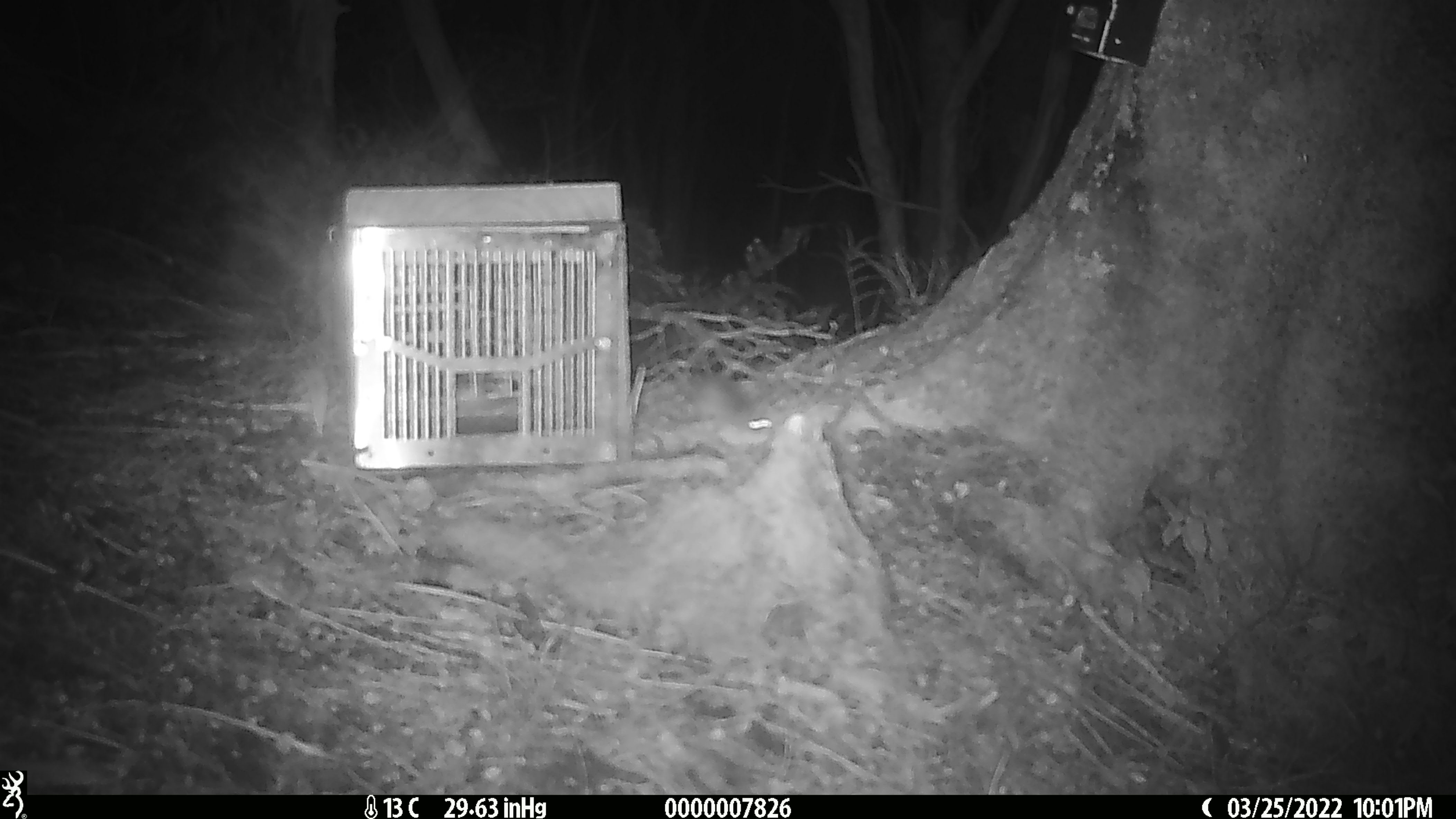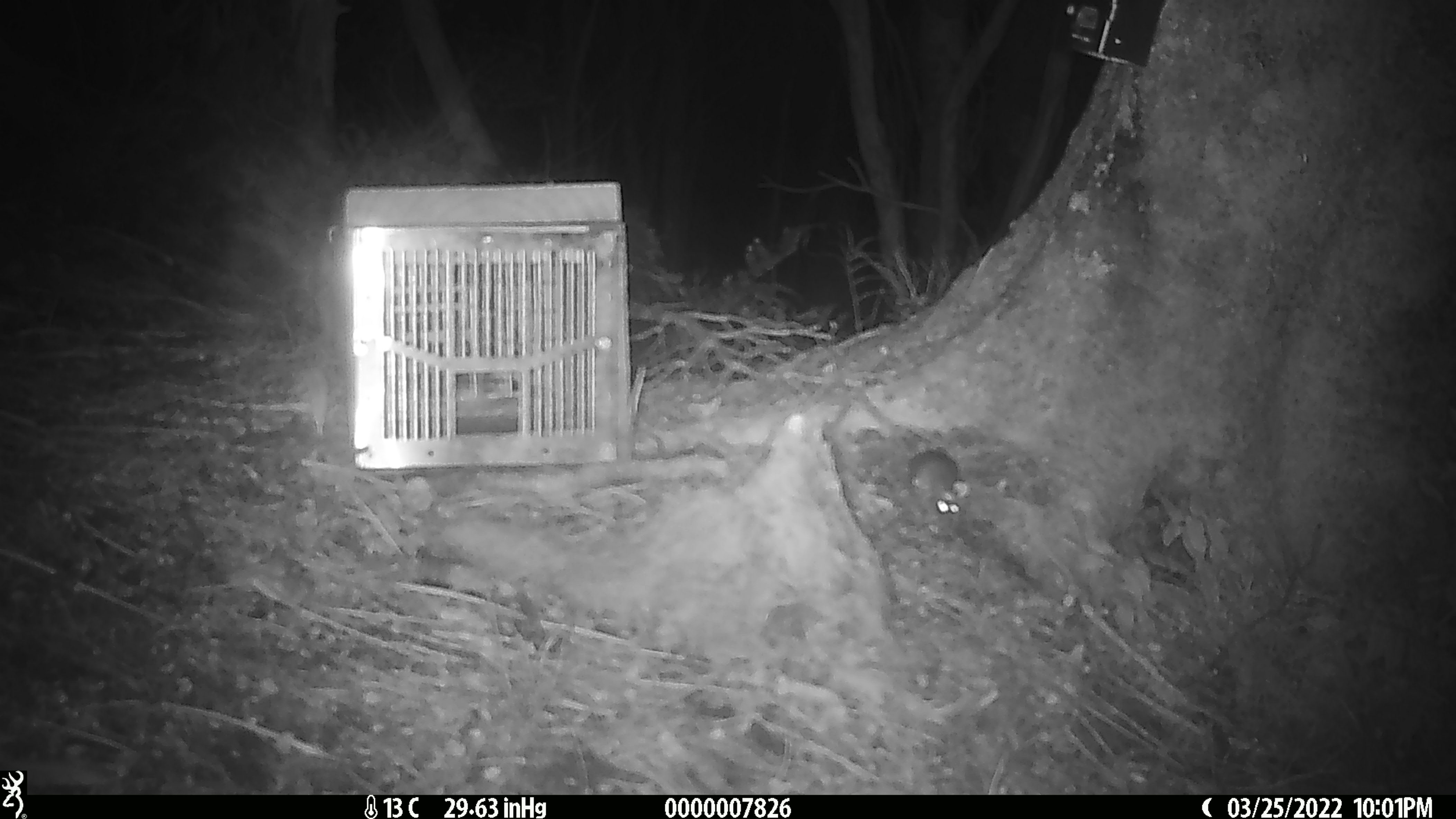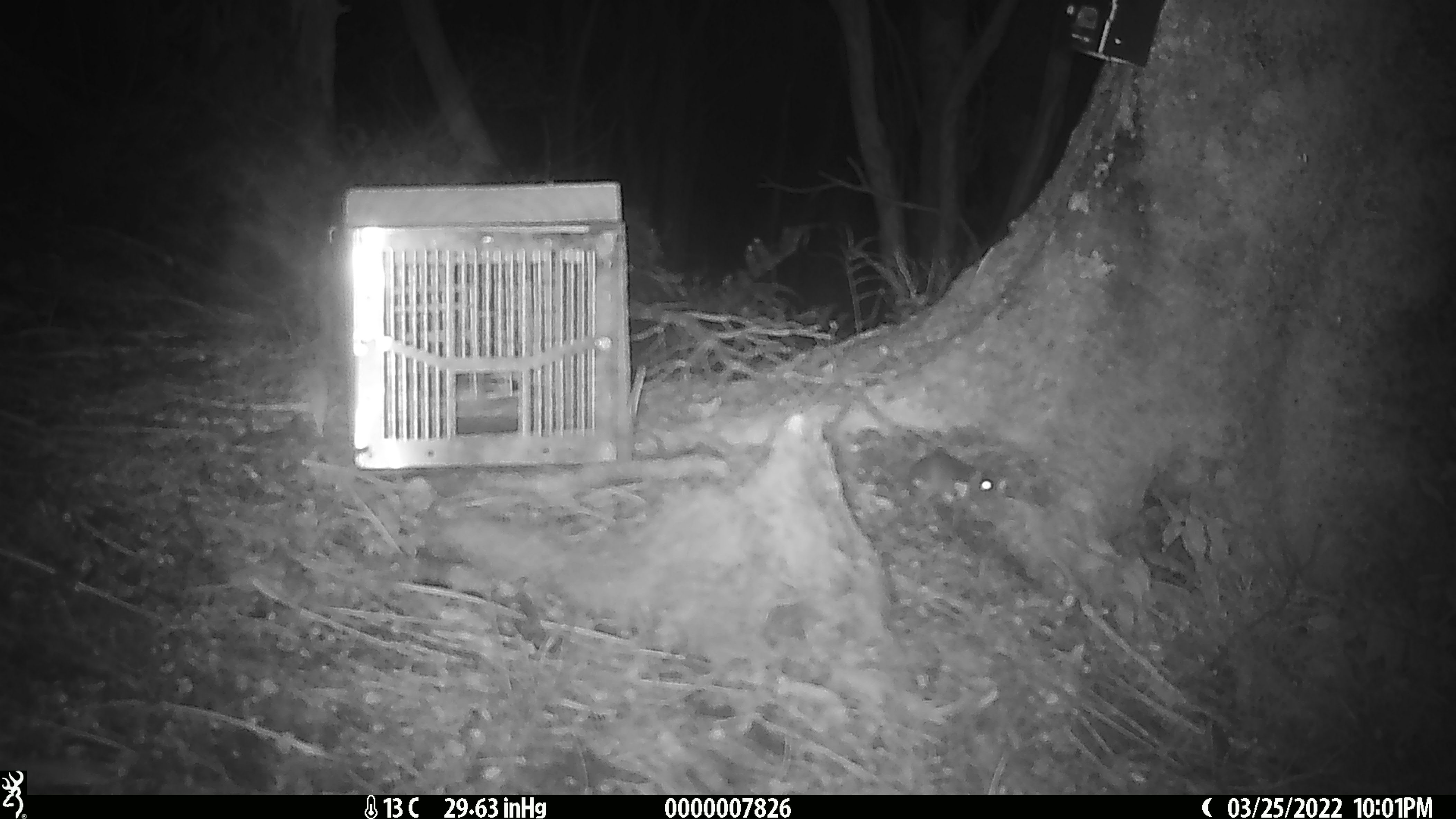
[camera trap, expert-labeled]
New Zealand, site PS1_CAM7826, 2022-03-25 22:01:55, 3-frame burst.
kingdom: Animalia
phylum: Chordata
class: Mammalia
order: Rodentia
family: Muridae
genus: Mus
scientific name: Mus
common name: mouse